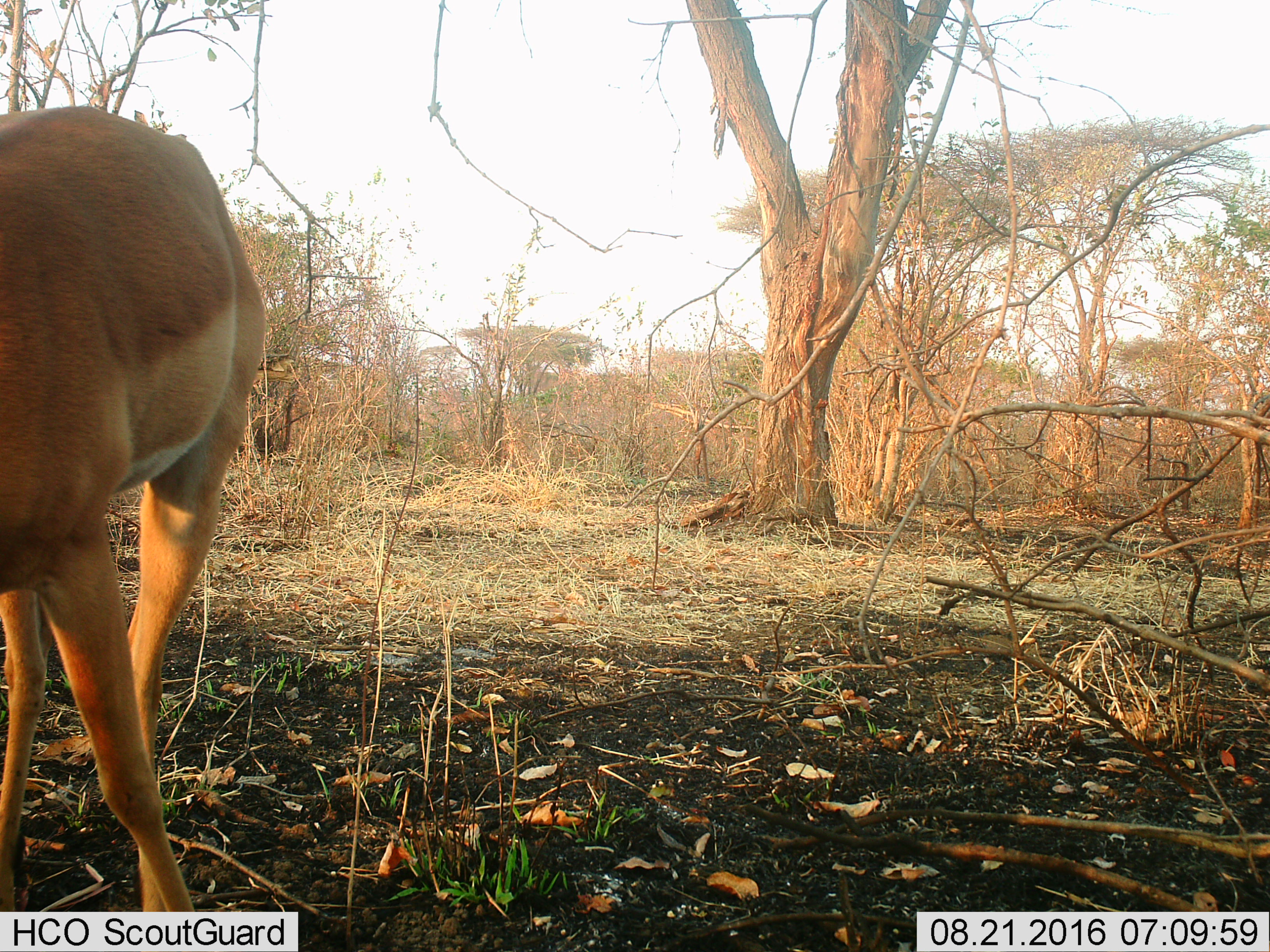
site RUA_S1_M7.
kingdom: Animalia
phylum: Chordata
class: Mammalia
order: Artiodactyla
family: Bovidae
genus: Aepyceros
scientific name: Aepyceros melampus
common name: impala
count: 1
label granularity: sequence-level